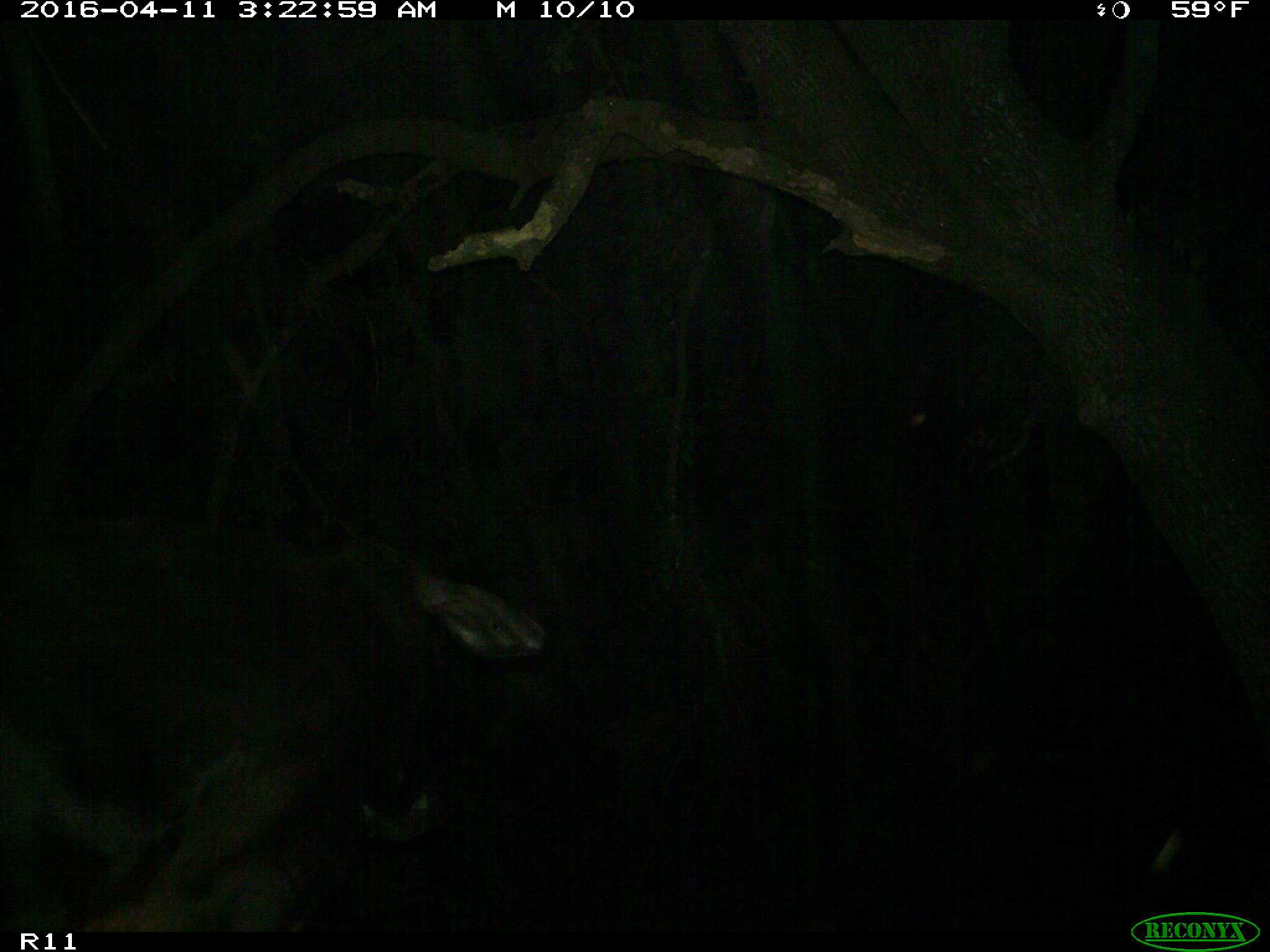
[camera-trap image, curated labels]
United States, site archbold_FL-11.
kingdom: Animalia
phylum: Chordata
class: Mammalia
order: Artiodactyla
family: Bovidae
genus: Bos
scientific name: Bos taurus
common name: domestic cow